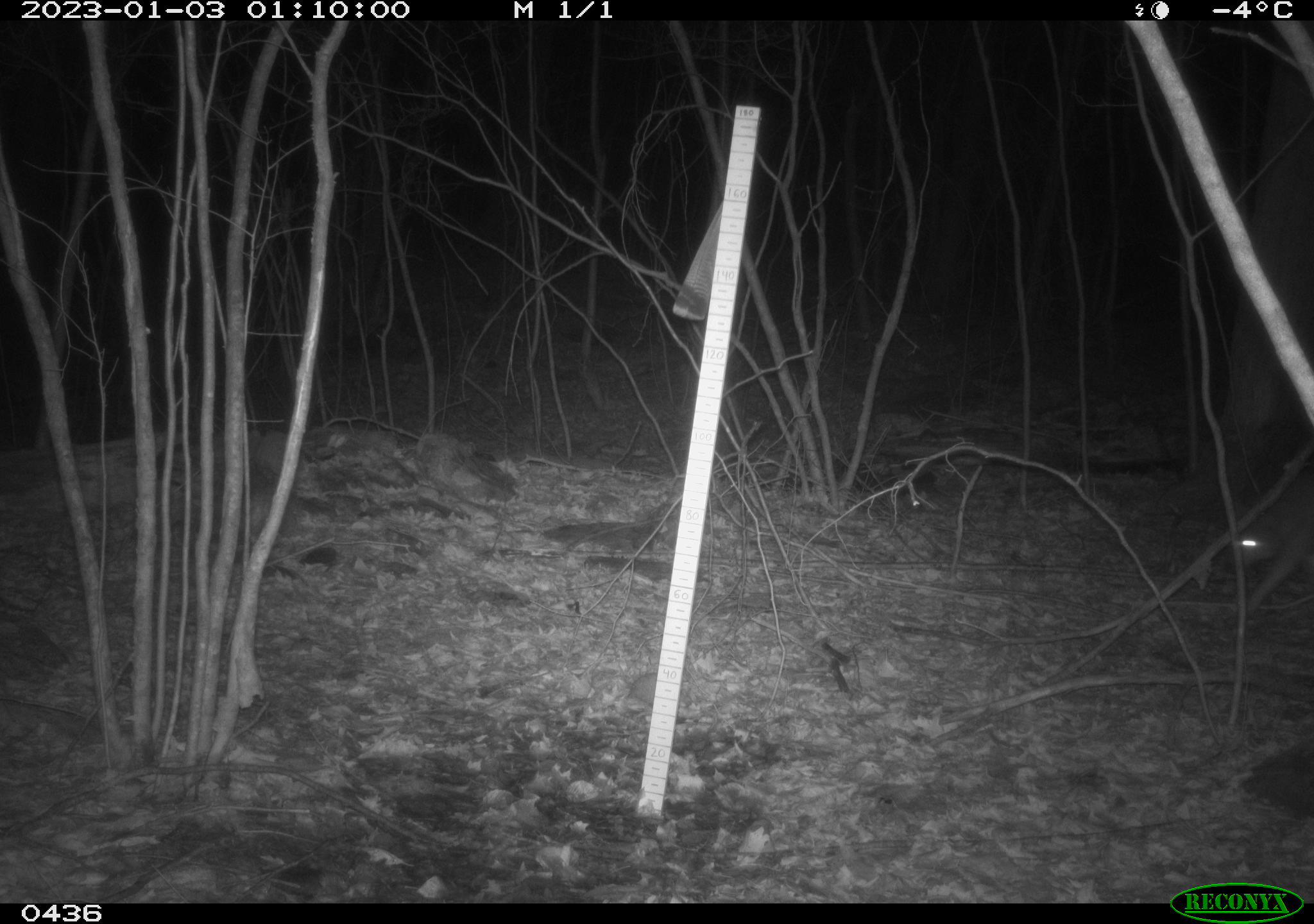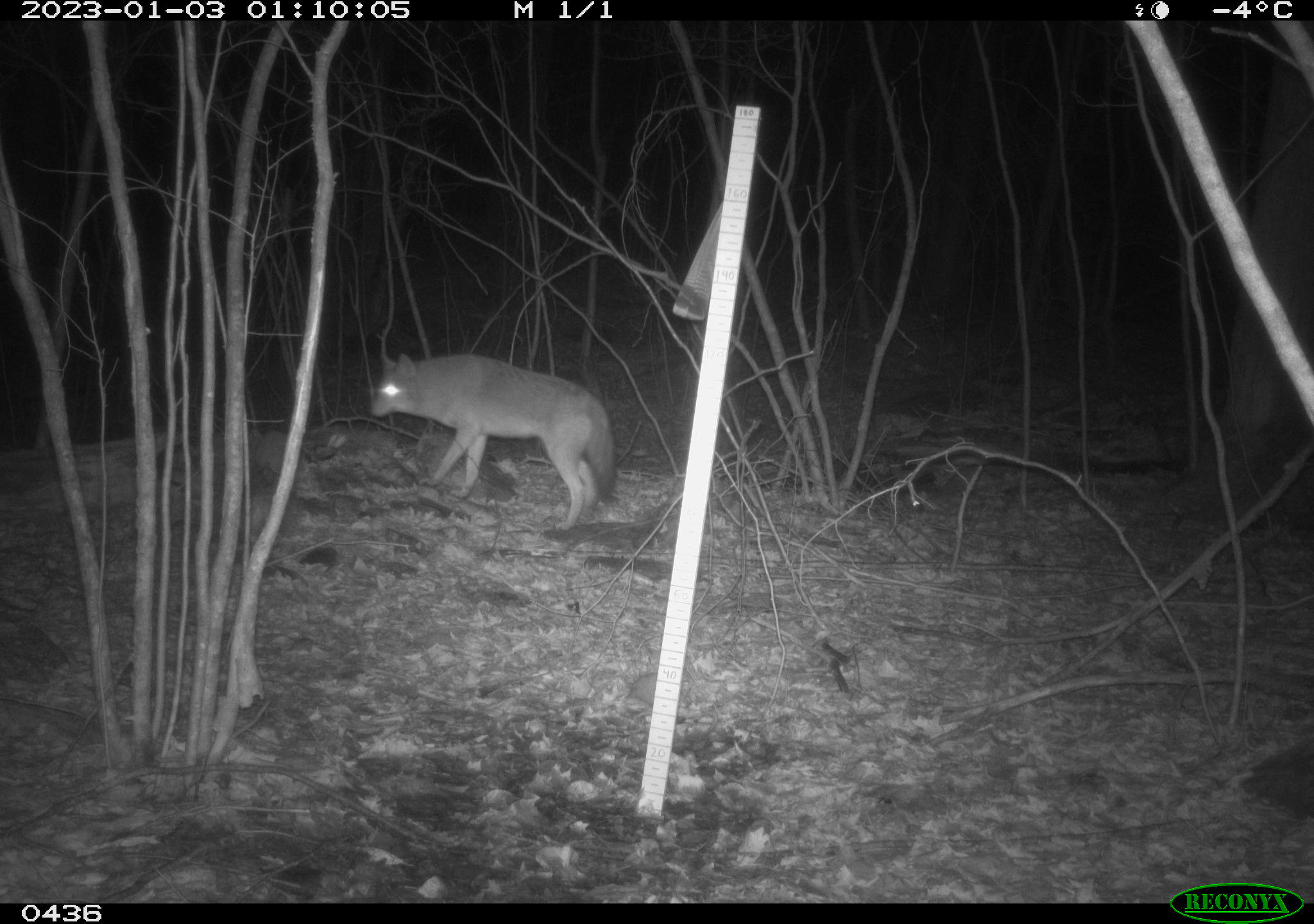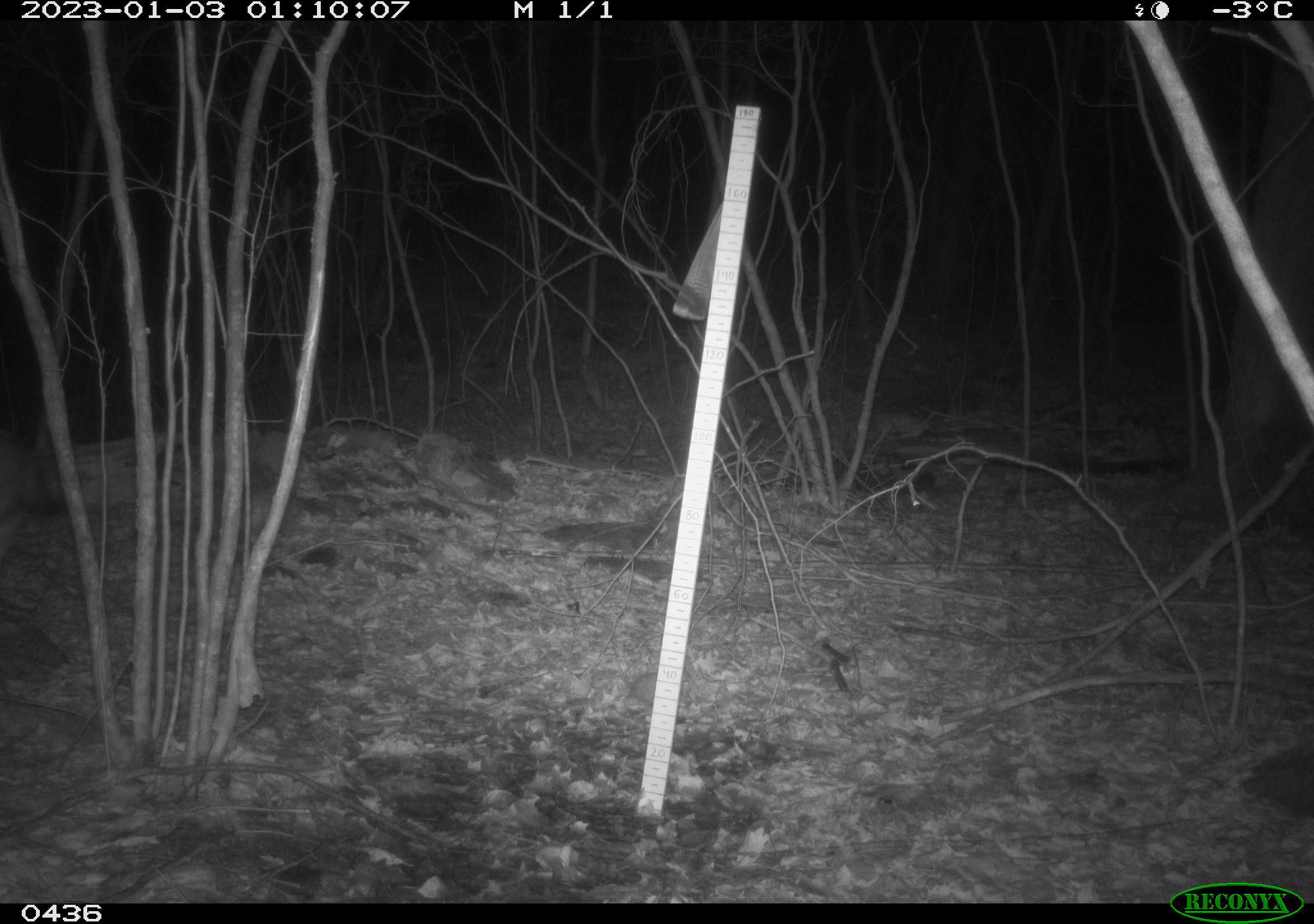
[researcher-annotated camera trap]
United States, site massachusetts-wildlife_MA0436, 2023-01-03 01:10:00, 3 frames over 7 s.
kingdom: Animalia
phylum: Chordata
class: Mammalia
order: Carnivora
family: Canidae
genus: Canis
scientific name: Canis latrans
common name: coyote